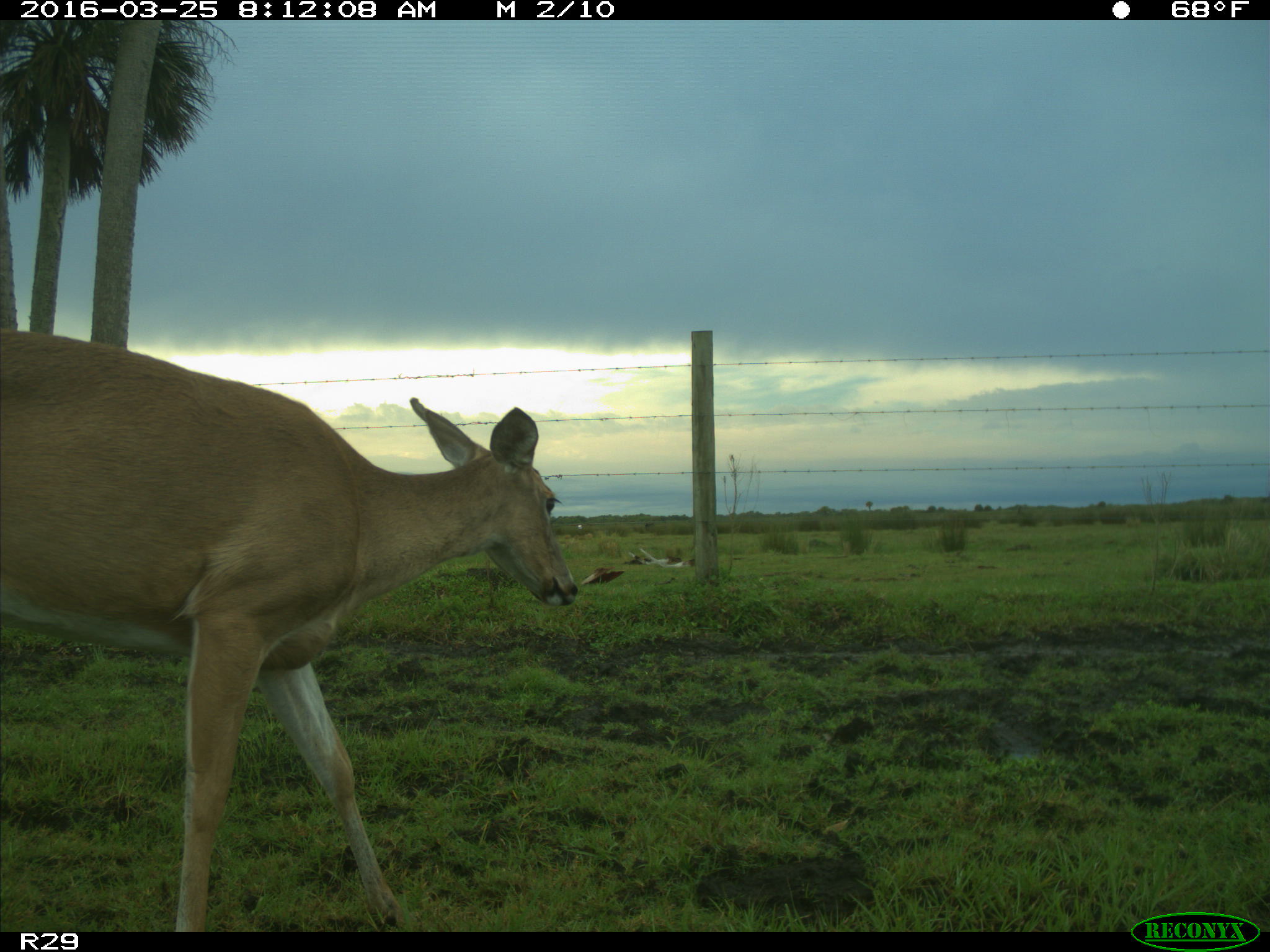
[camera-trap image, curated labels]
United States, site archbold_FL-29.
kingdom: Animalia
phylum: Chordata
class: Mammalia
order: Artiodactyla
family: Cervidae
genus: Odocoileus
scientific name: Odocoileus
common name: deer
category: unidentified deer